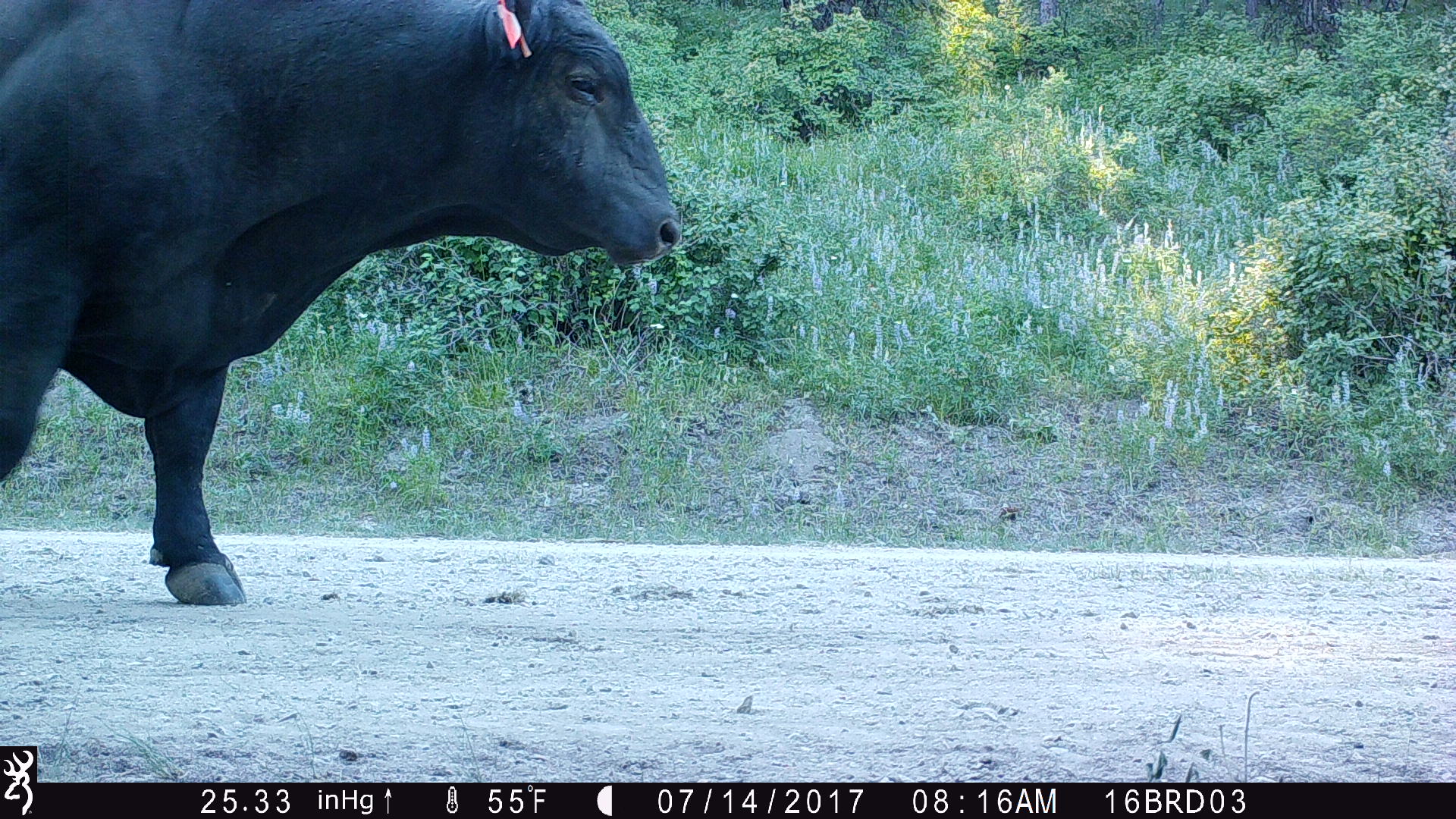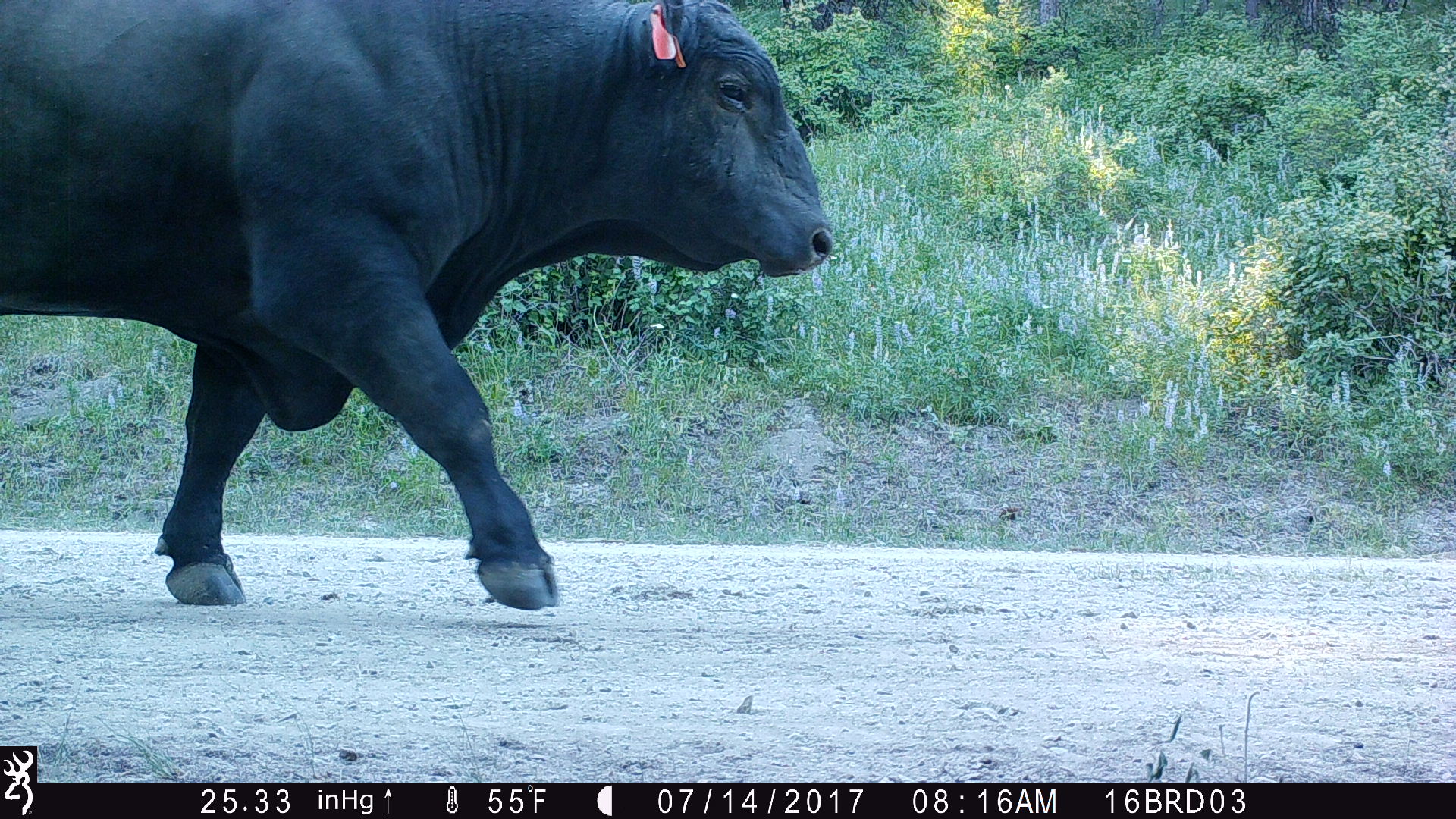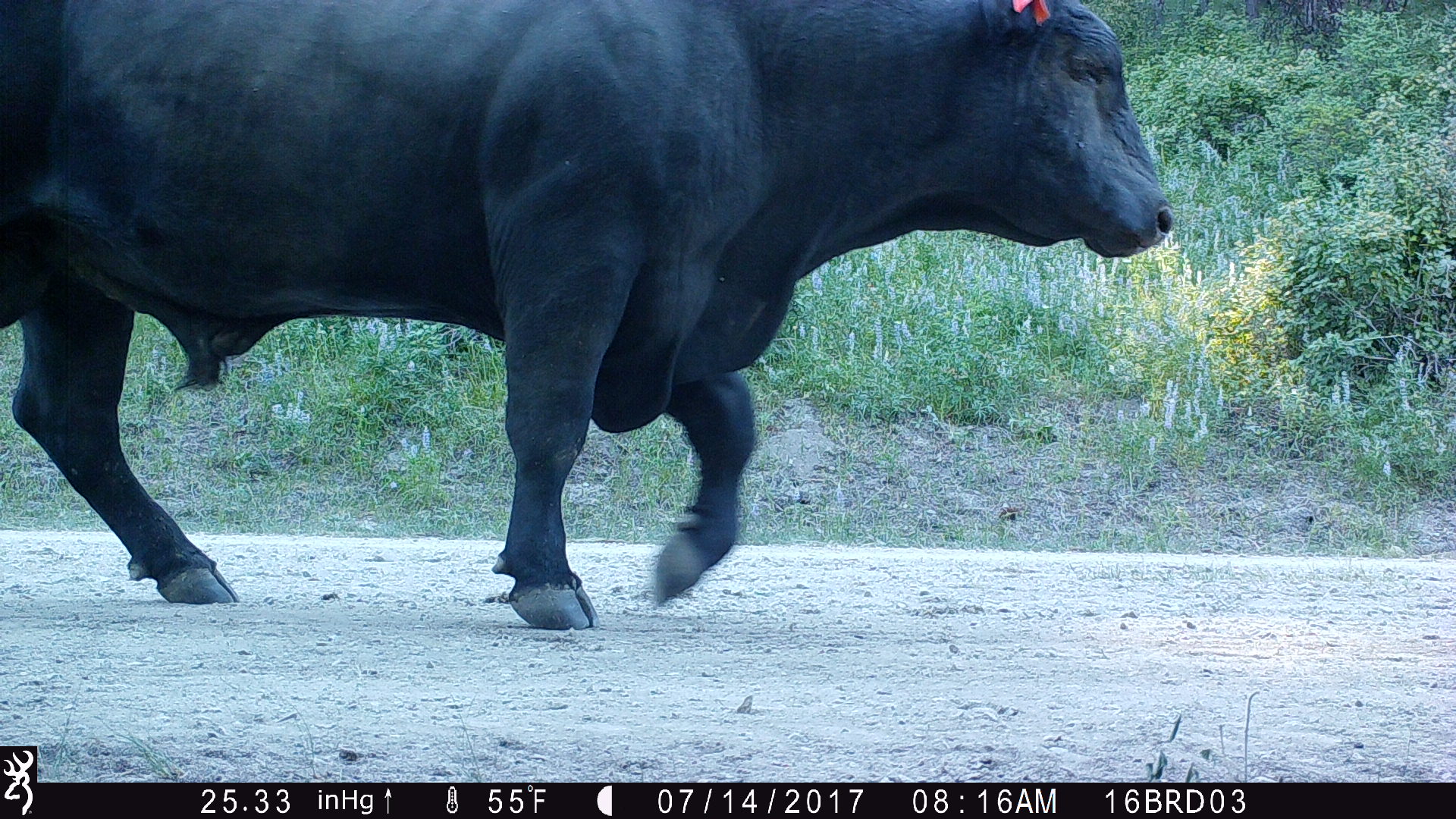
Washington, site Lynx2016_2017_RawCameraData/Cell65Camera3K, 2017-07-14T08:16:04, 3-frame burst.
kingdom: Animalia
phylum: Chordata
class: Mammalia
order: Artiodactyla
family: Bovidae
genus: Bos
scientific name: Bos taurus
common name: domestic cattle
Domestic cattle (Bos taurus). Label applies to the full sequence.